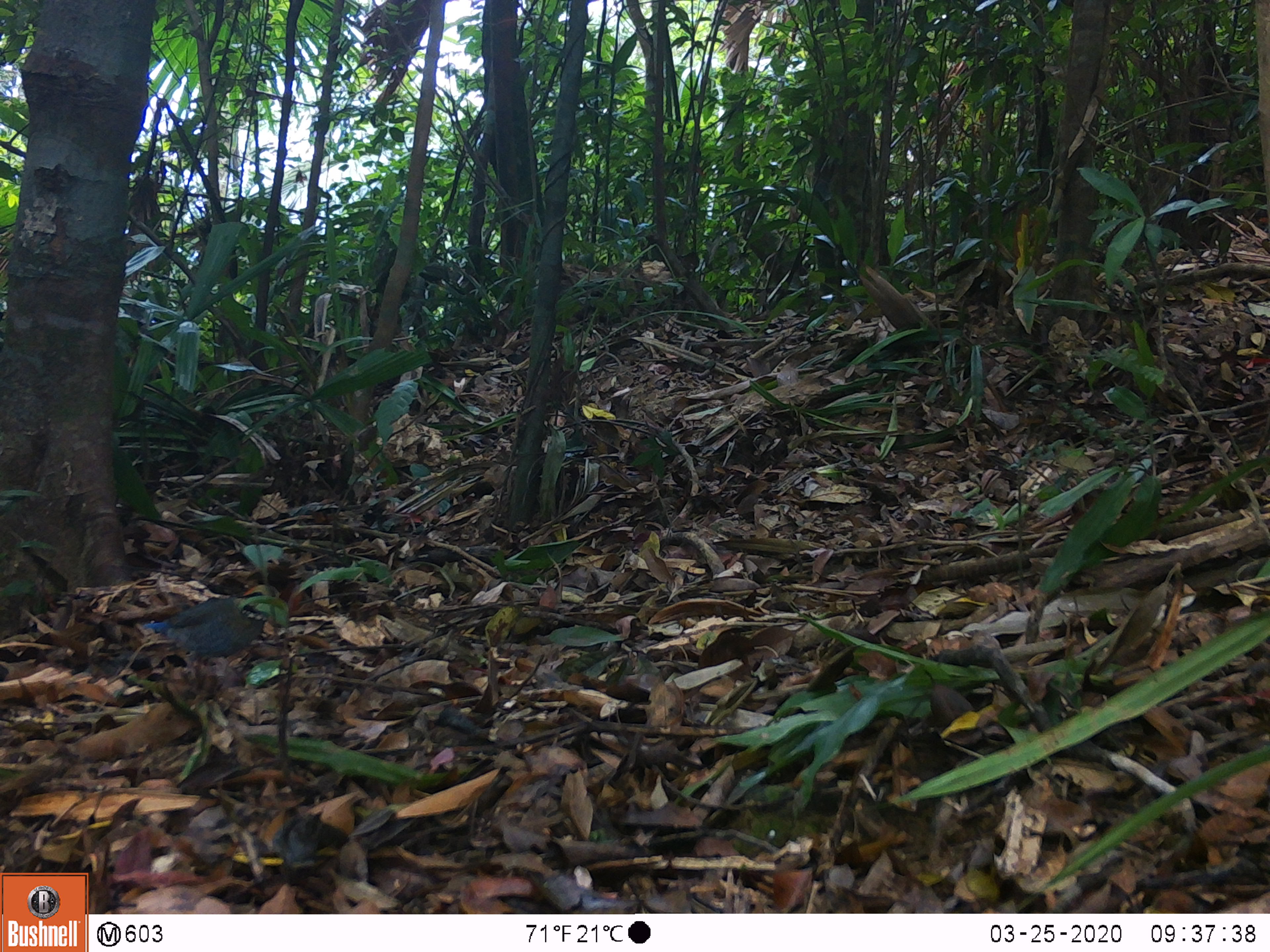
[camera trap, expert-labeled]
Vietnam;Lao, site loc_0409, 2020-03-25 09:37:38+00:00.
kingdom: Animalia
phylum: Chordata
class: Aves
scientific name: Aves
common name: bird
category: unidentified bird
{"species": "unidentified bird (bird) (Aves)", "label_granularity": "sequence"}